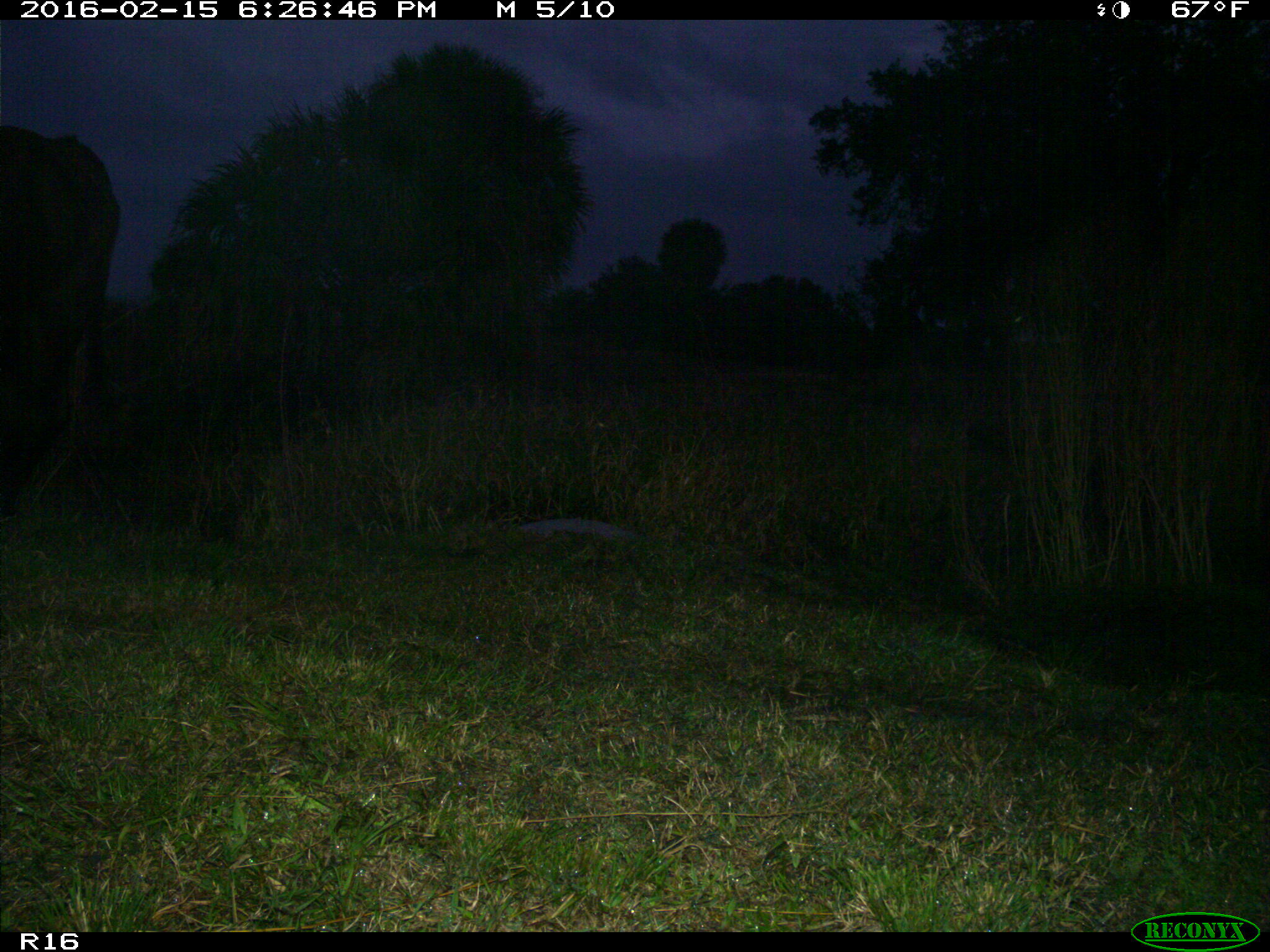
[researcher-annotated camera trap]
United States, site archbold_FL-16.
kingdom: Animalia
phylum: Chordata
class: Mammalia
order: Artiodactyla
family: Bovidae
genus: Bos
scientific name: Bos taurus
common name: domestic cow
Bos taurus (domestic cow).